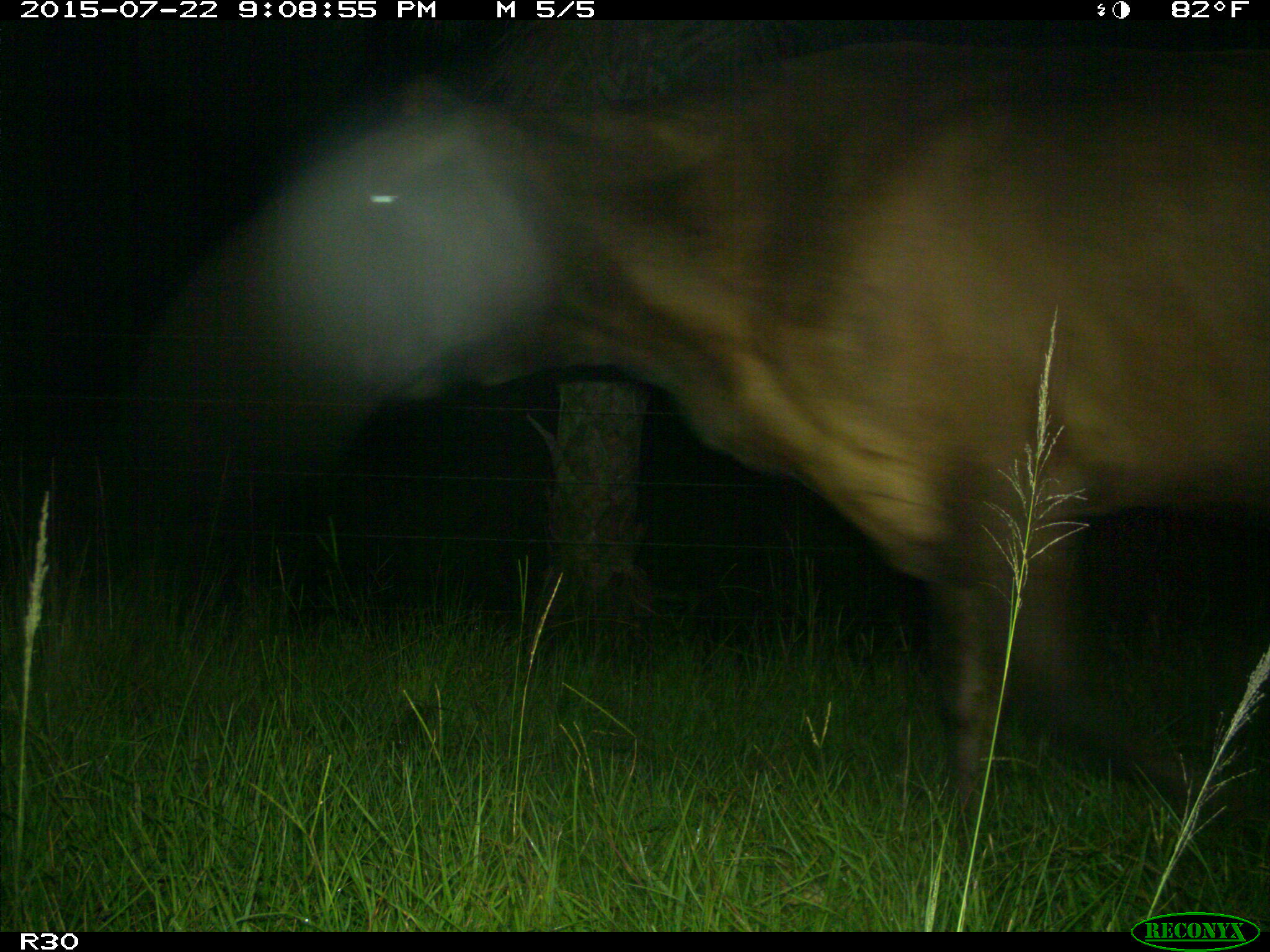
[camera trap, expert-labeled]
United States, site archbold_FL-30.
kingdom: Animalia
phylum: Chordata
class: Mammalia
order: Artiodactyla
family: Bovidae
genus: Bos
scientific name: Bos taurus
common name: domestic cow